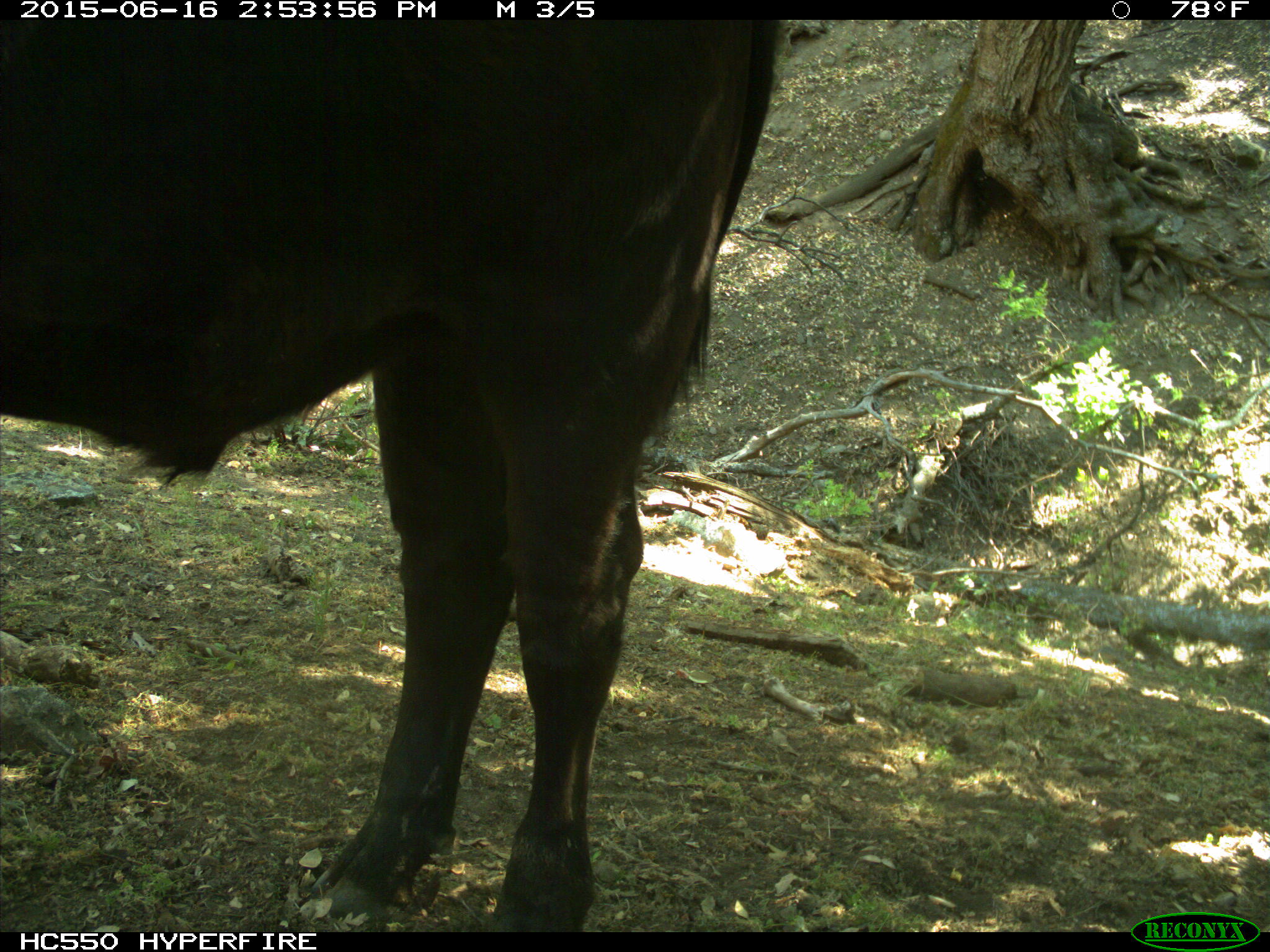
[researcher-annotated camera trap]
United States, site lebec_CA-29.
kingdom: Animalia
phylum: Chordata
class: Mammalia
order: Artiodactyla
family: Bovidae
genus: Bos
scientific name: Bos taurus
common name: domestic cow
Bos taurus (domestic cow).